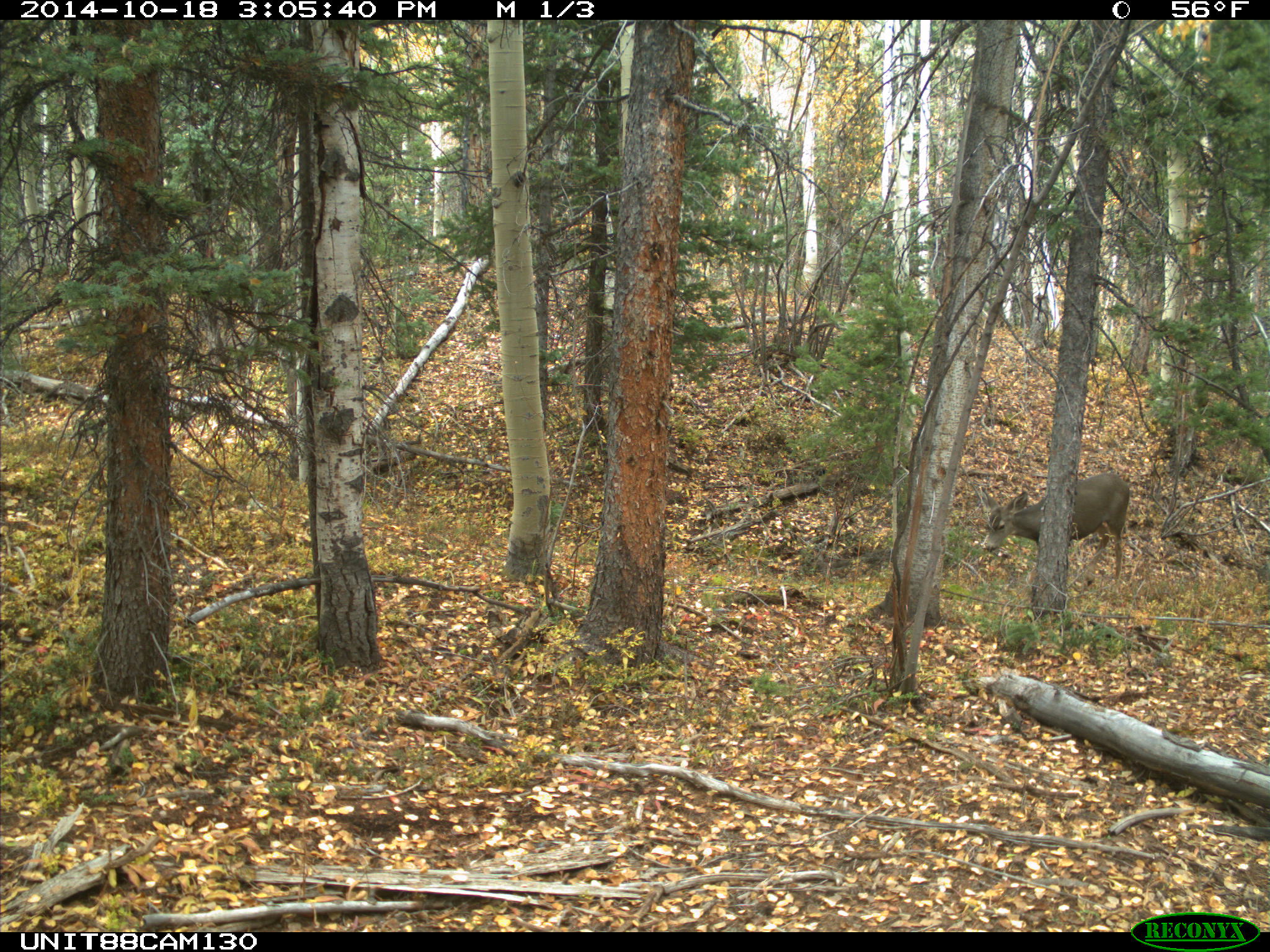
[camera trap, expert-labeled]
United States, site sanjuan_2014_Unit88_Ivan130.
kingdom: Animalia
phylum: Chordata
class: Mammalia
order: Artiodactyla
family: Cervidae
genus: Odocoileus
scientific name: Odocoileus hemionus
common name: mule deer